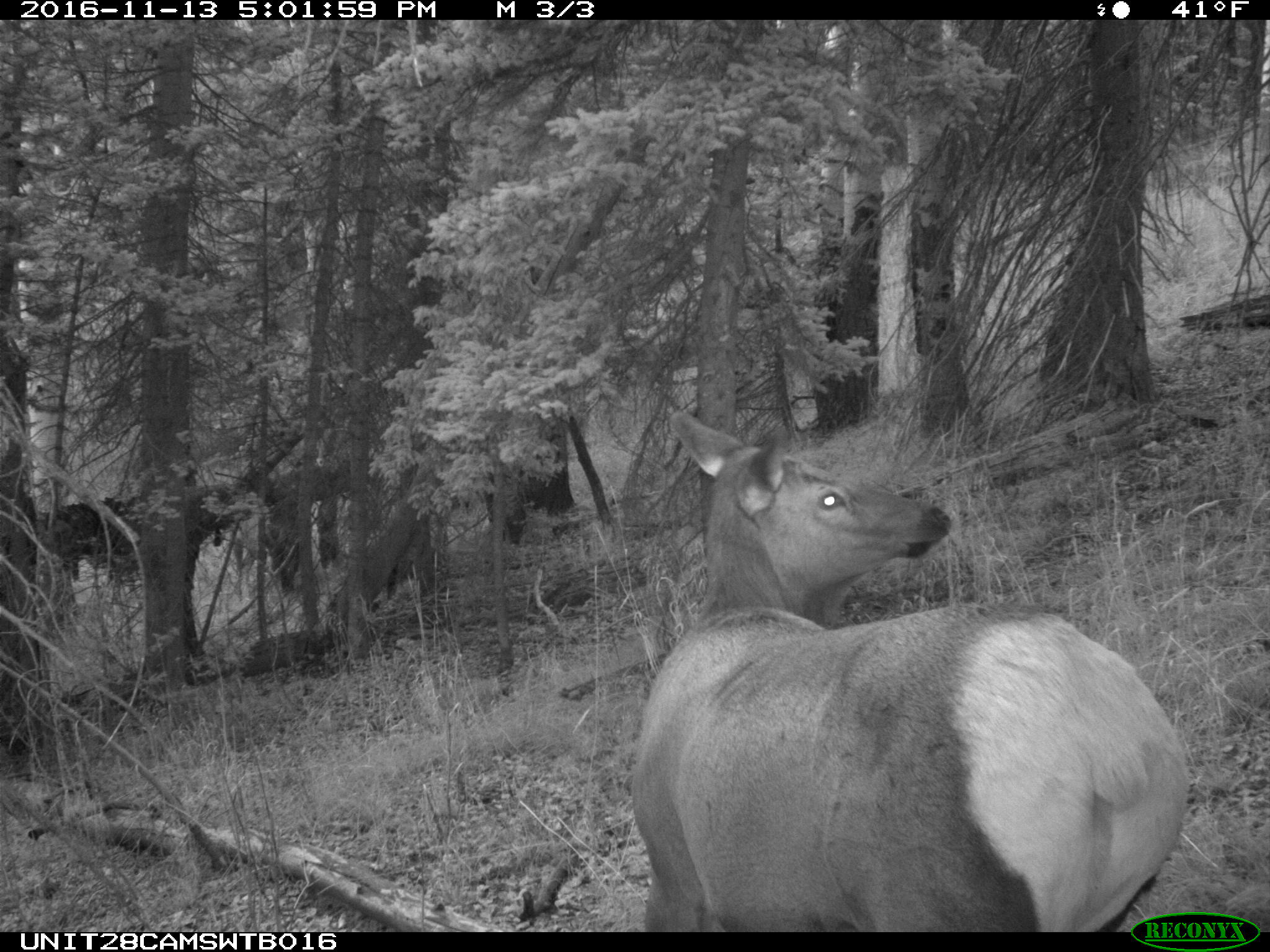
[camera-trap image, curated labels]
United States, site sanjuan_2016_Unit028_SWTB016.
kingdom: Animalia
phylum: Chordata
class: Mammalia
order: Artiodactyla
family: Cervidae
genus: Cervus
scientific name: Cervus elaphus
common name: red deer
Cervus elaphus (red deer).